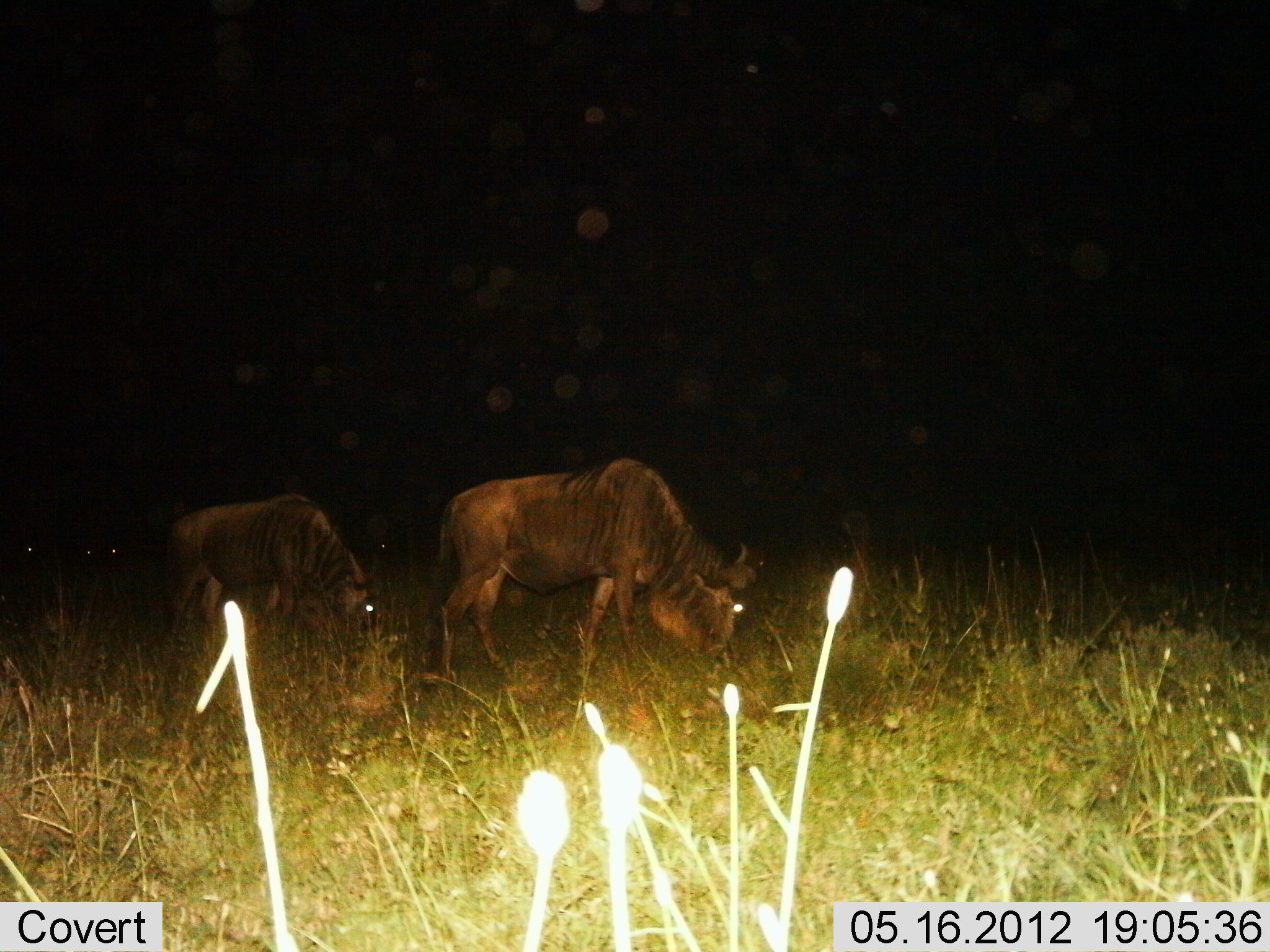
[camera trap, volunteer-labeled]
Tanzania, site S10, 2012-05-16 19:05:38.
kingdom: Animalia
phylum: Chordata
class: Mammalia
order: Artiodactyla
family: Bovidae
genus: Connochaetes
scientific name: Connochaetes taurinus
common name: blue wildebeest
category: wildebeest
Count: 2.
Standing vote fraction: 20%.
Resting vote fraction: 0%.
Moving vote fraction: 0%.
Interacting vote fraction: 0%.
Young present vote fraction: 0%.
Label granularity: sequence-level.